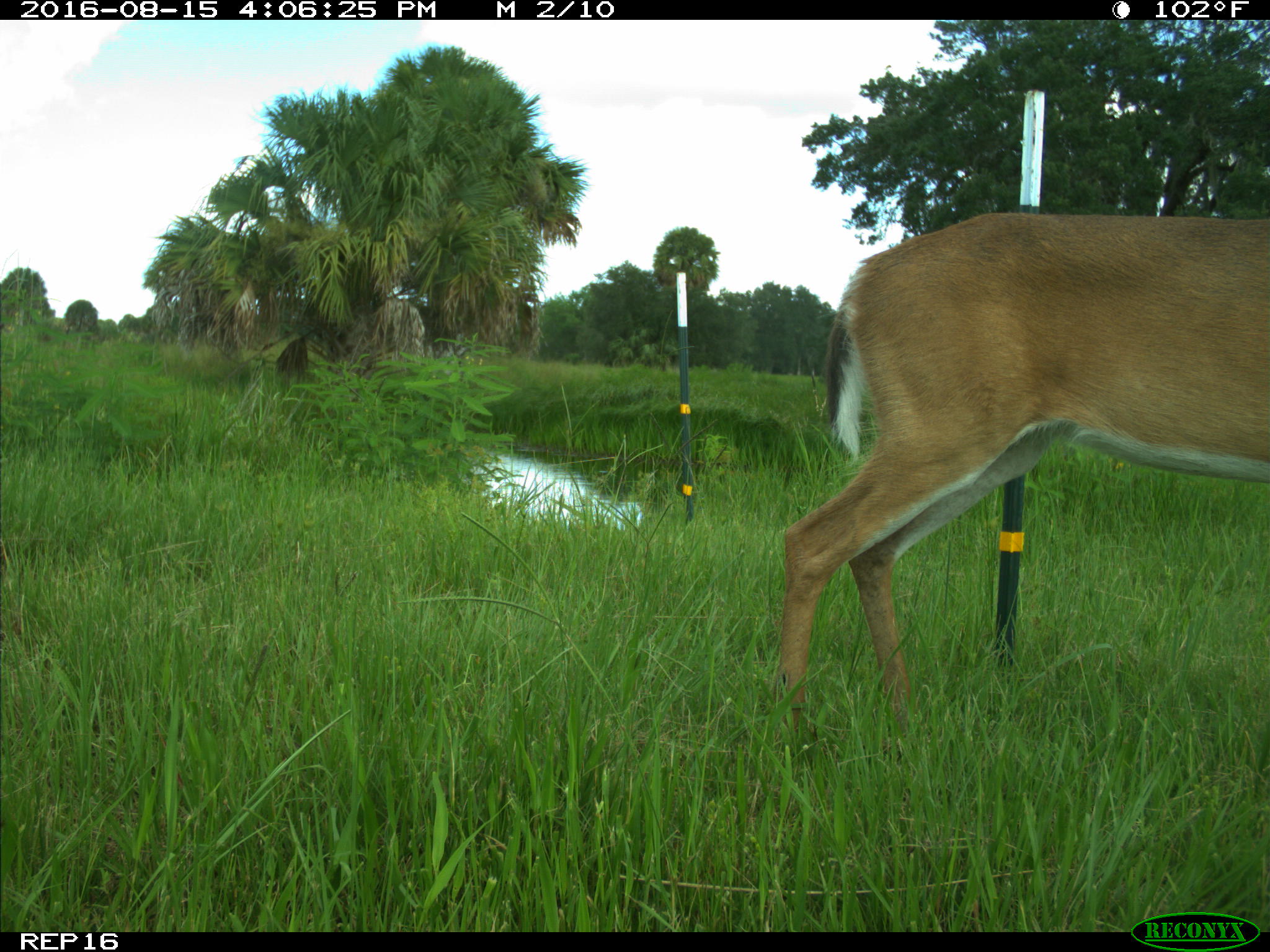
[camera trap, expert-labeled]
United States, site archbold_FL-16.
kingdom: Animalia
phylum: Chordata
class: Mammalia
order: Artiodactyla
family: Cervidae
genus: Odocoileus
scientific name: Odocoileus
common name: deer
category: unidentified deer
Unidentified deer (deer) (Odocoileus).